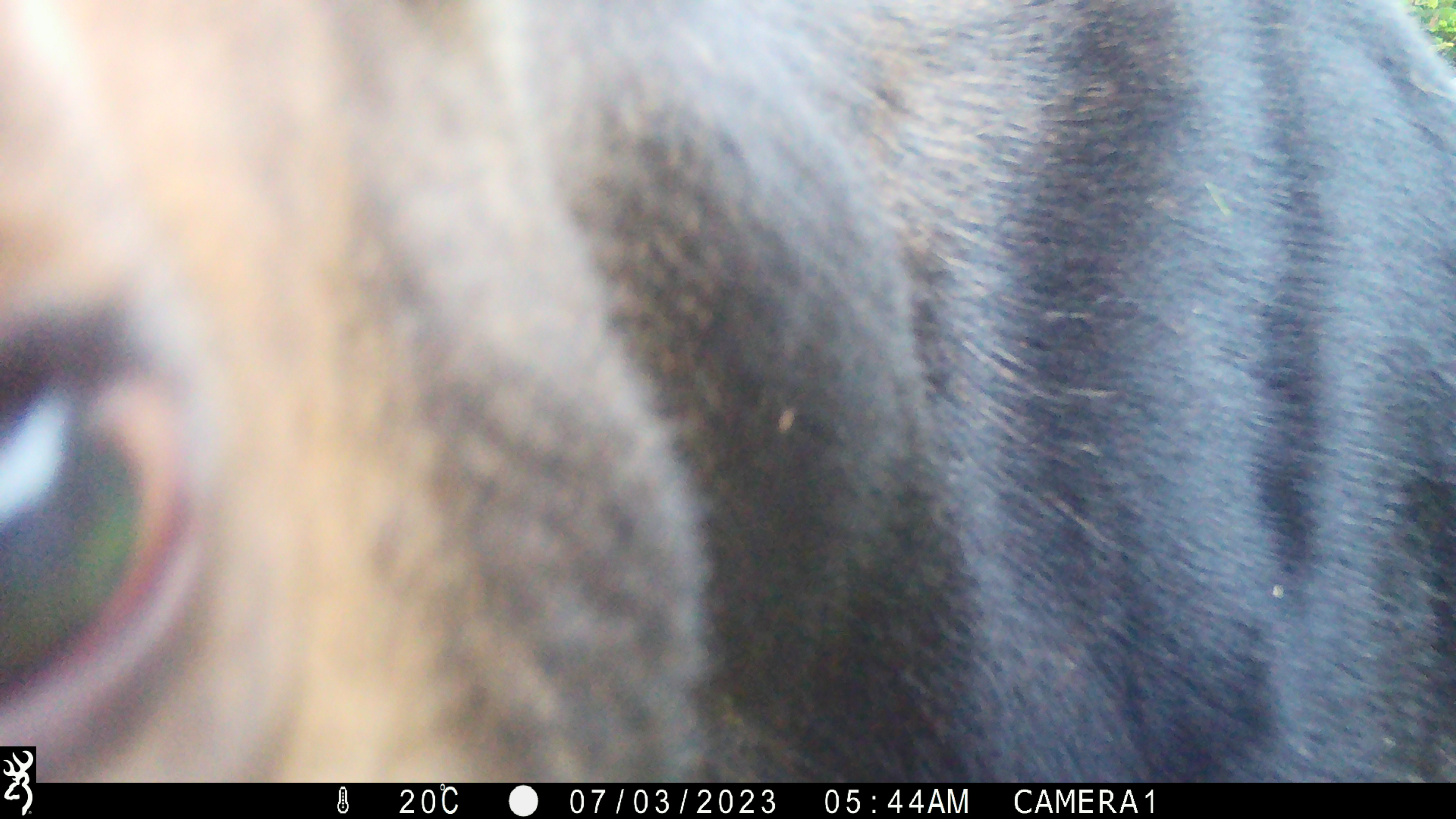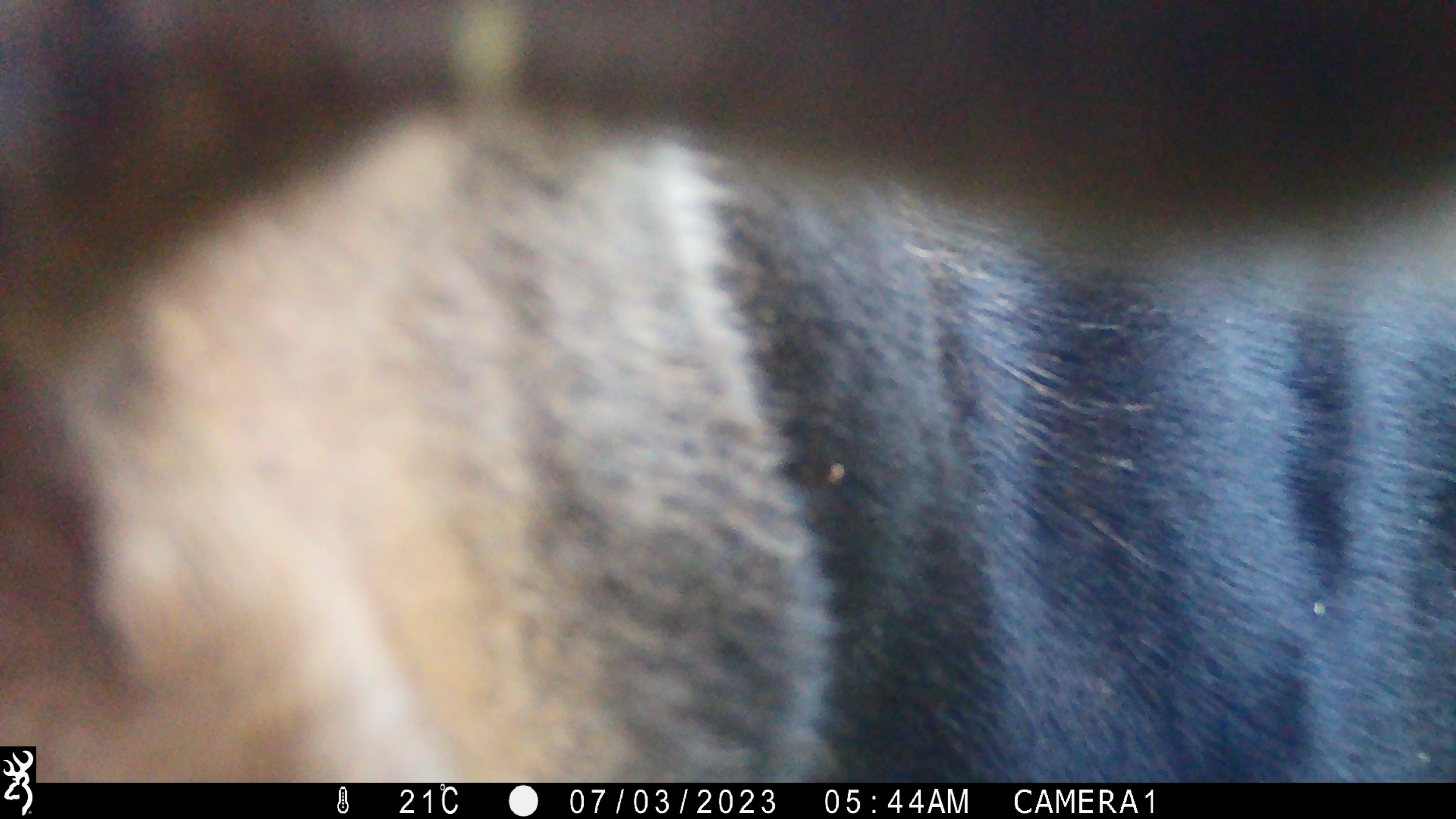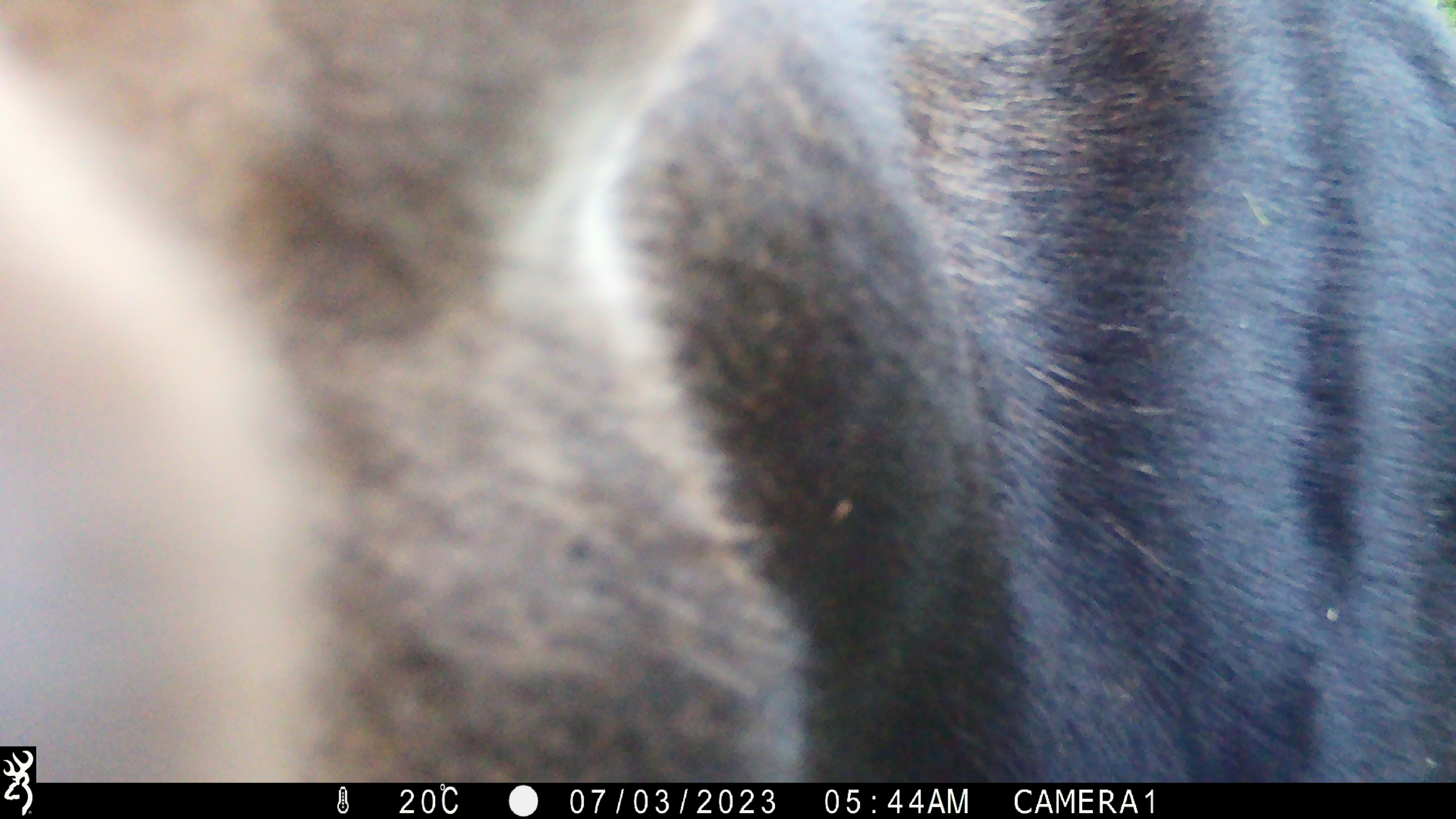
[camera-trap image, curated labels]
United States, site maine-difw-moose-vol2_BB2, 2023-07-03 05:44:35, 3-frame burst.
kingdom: Animalia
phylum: Chordata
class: Mammalia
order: Artiodactyla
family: Cervidae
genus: Alces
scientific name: Alces alces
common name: moose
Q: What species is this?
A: Moose (Alces alces).